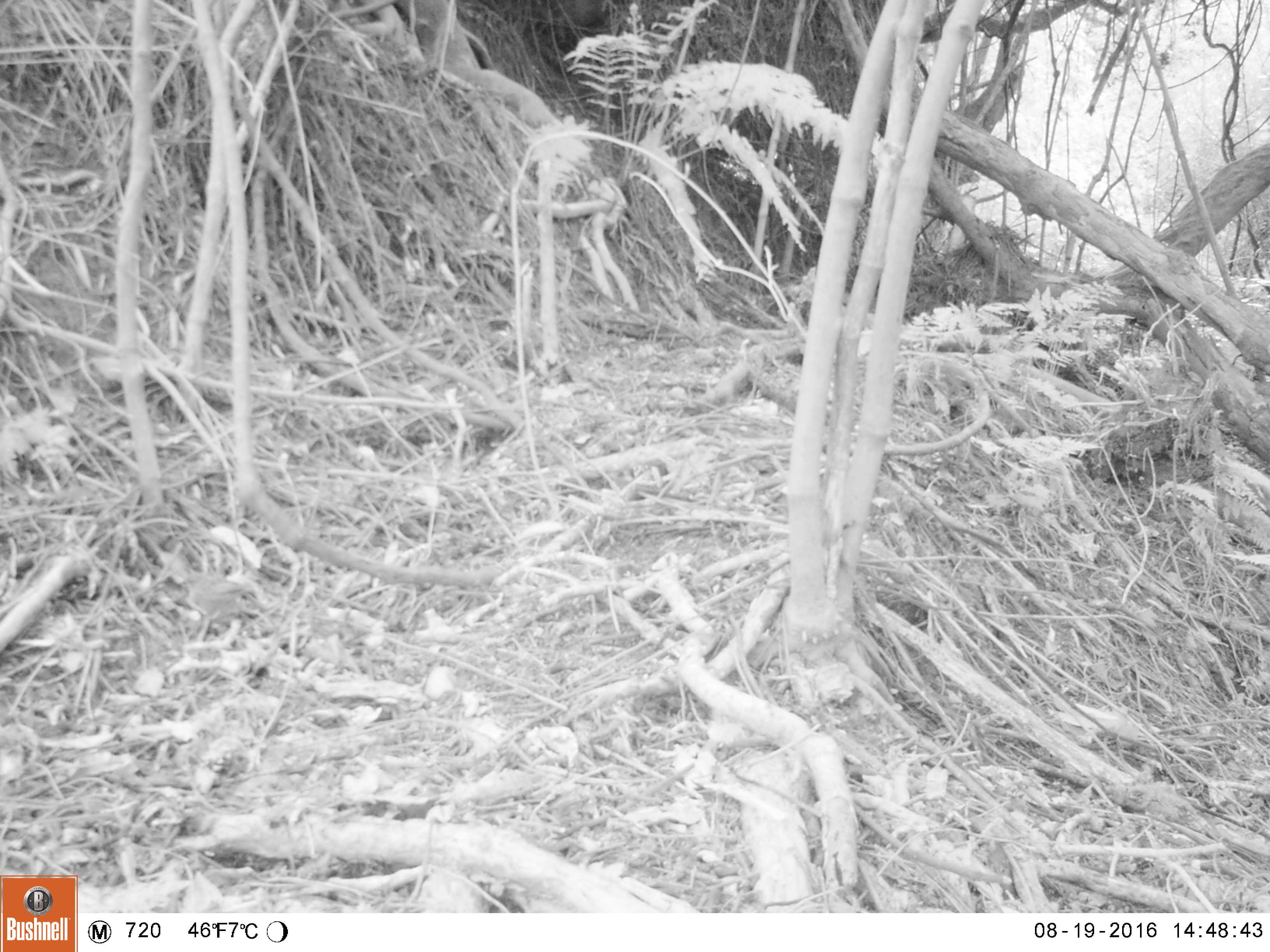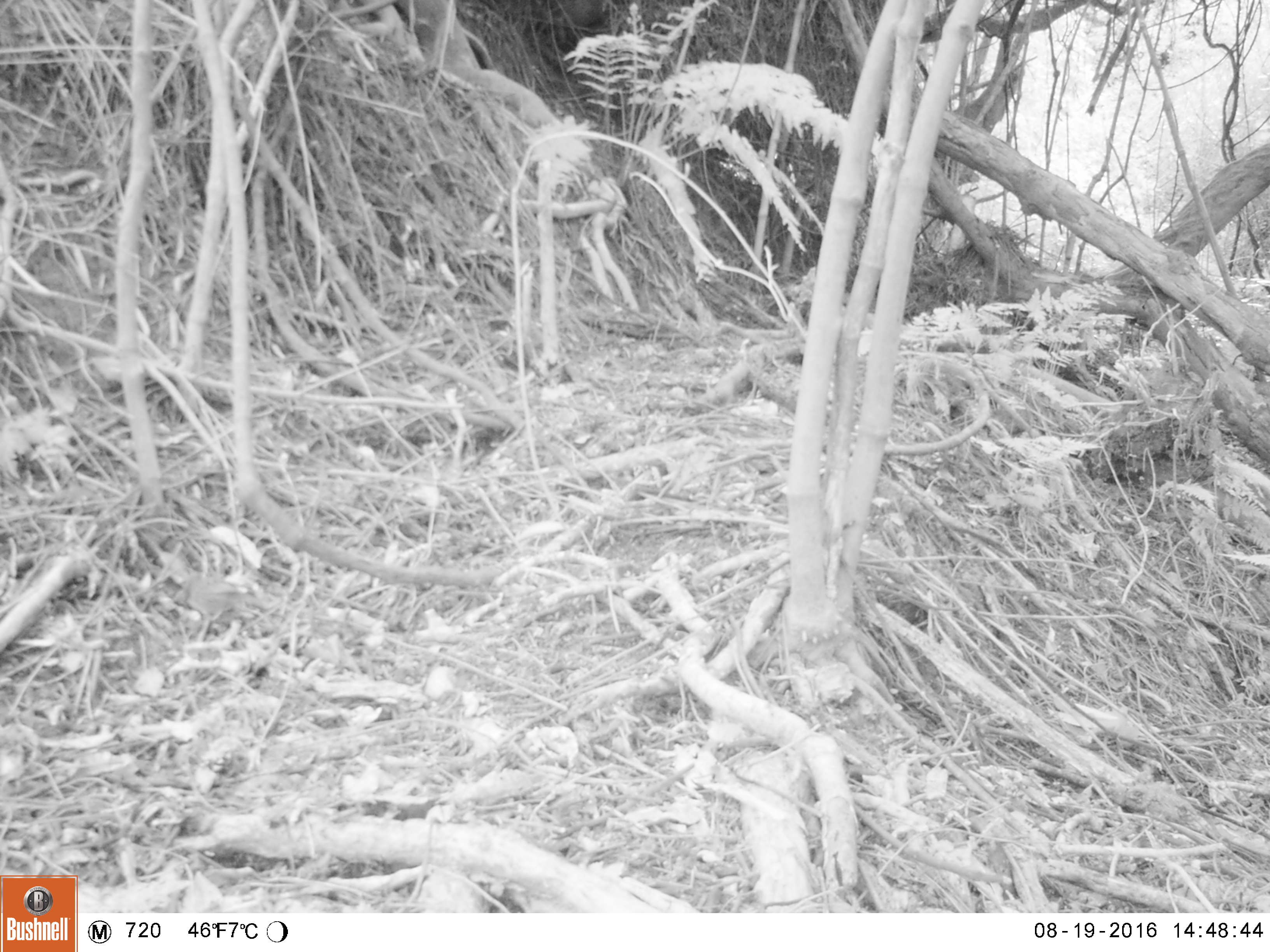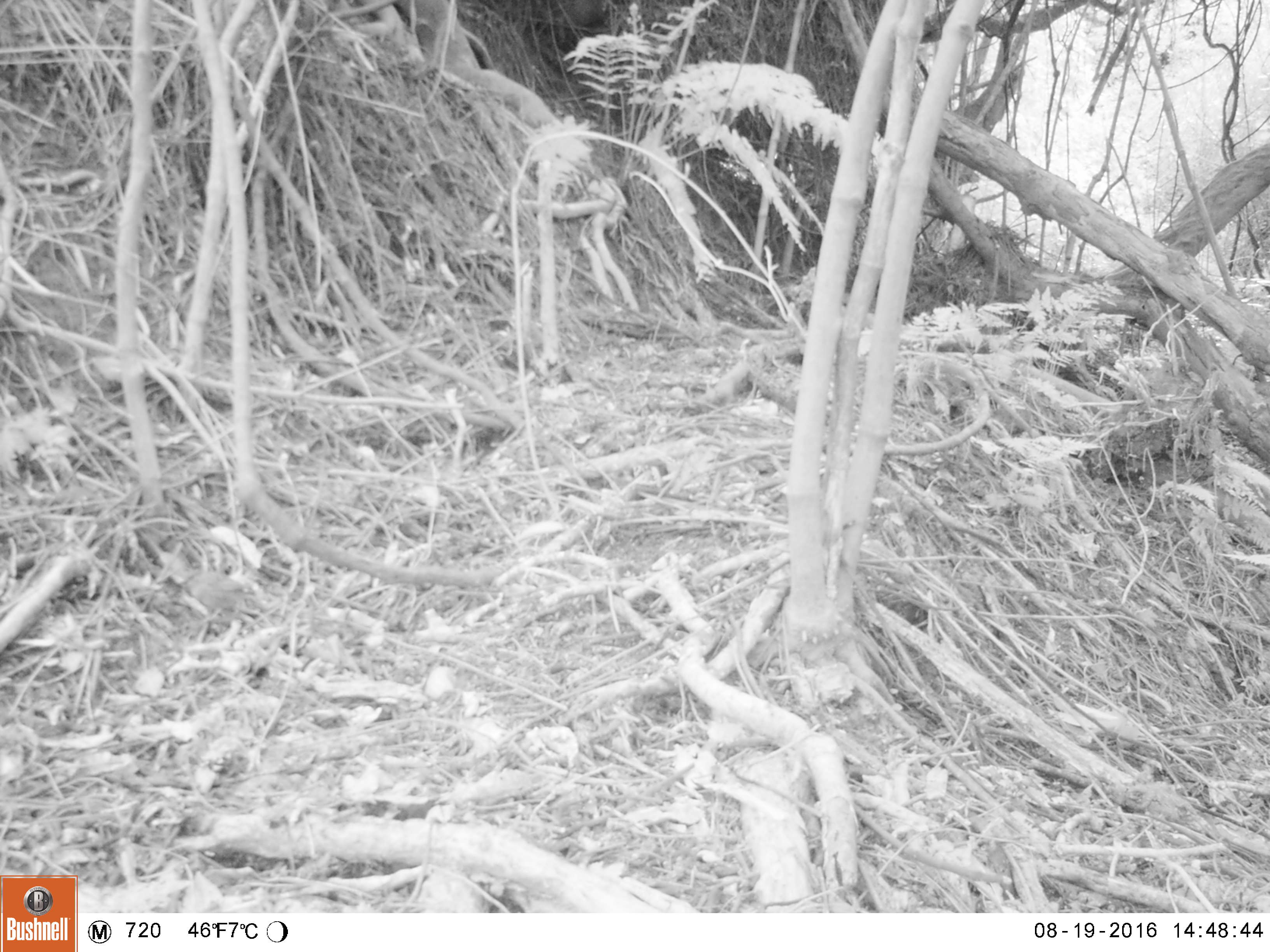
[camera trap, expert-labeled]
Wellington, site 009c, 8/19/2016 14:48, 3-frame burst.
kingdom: Animalia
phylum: Chordata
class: Aves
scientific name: Aves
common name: bird